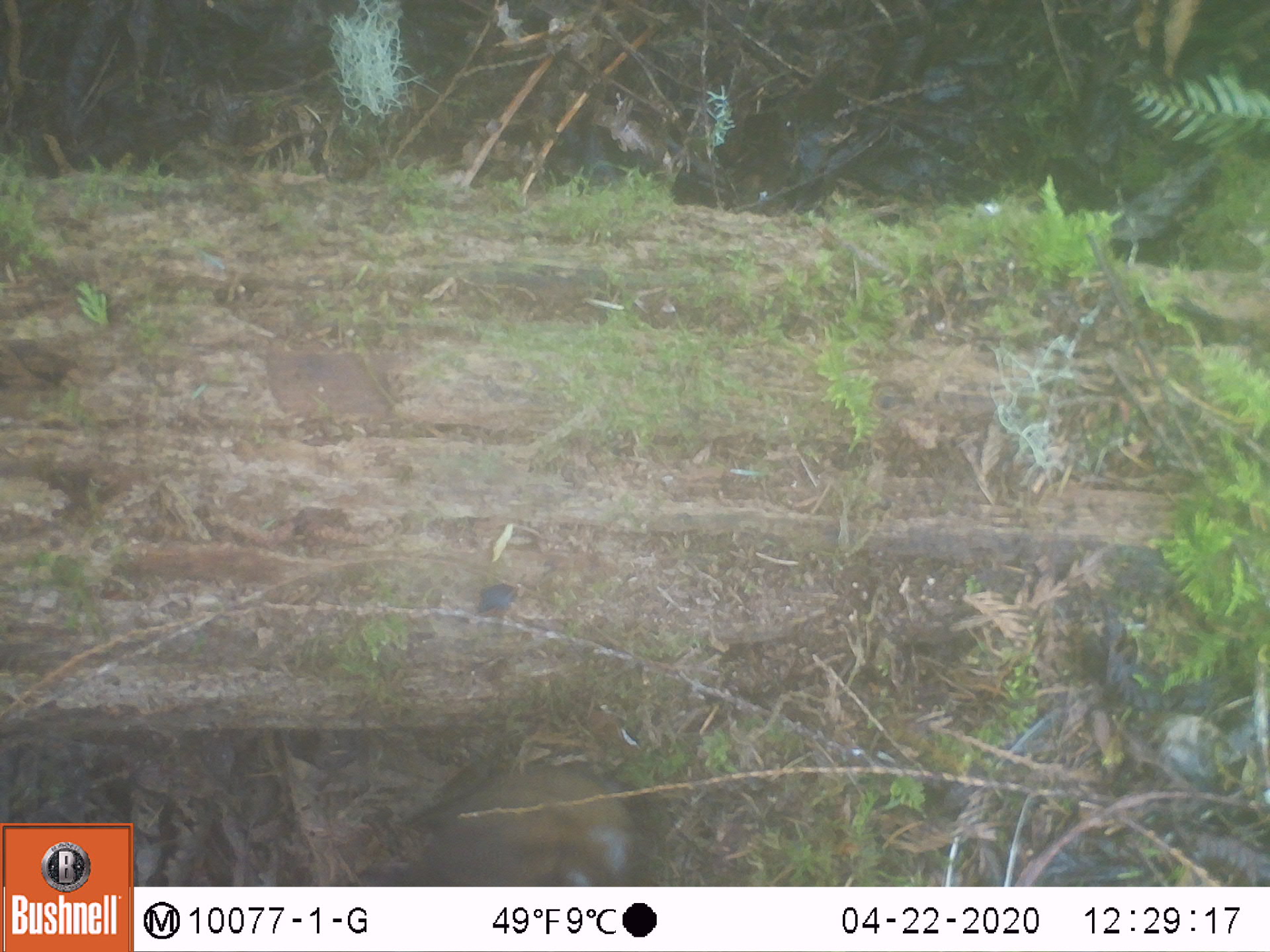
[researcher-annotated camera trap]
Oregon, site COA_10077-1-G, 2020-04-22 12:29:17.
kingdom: Animalia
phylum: Chordata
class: Mammalia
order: Rodentia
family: Sciuridae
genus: Neotamias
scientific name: Neotamias townsendii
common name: townsend's chipmunk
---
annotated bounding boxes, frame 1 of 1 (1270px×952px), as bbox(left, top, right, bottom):
townsend's chipmunk: bbox(408, 757, 652, 879)